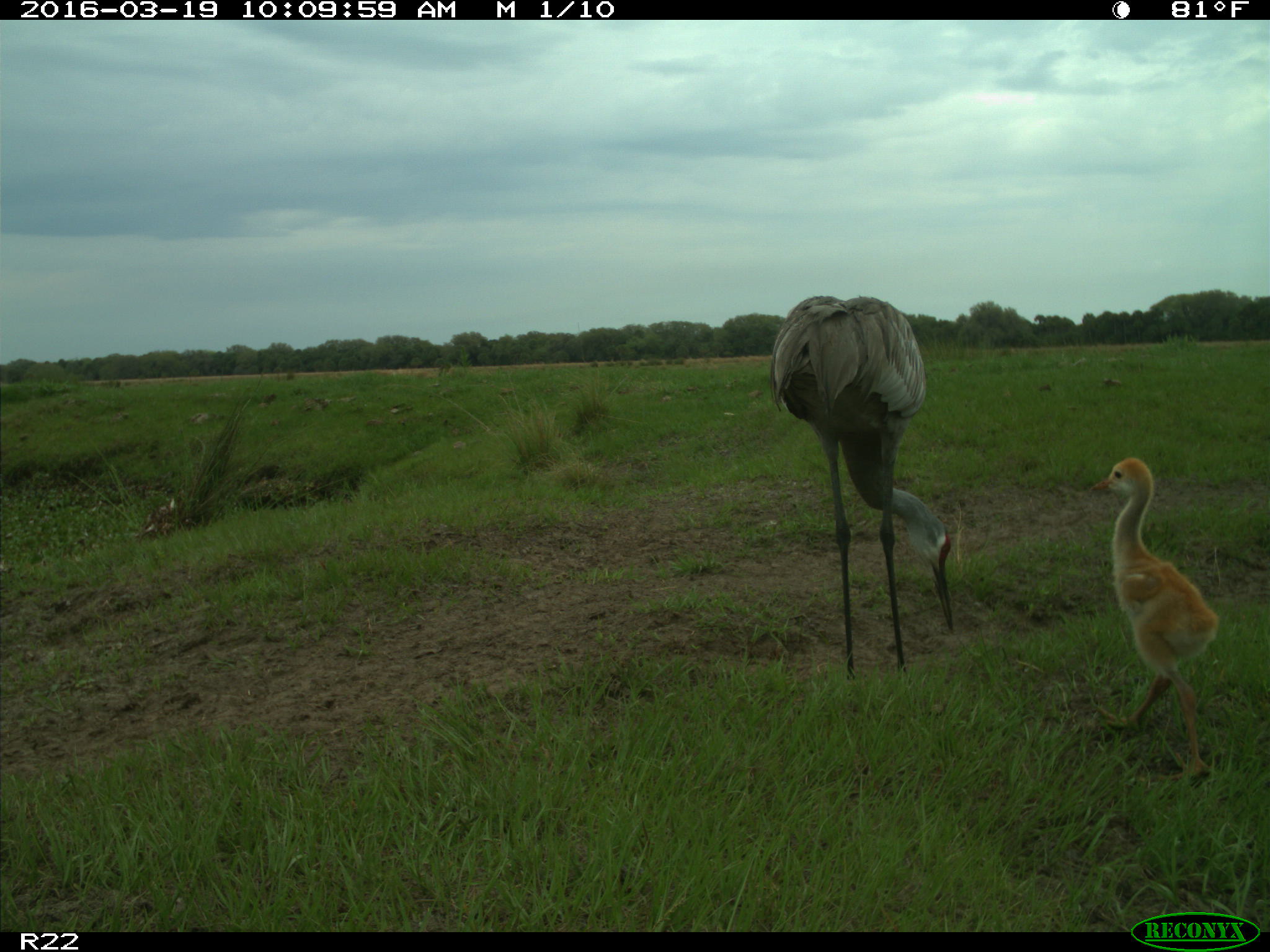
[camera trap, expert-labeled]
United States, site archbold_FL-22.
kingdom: Animalia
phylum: Chordata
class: Aves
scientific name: Aves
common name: birds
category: unidentified bird